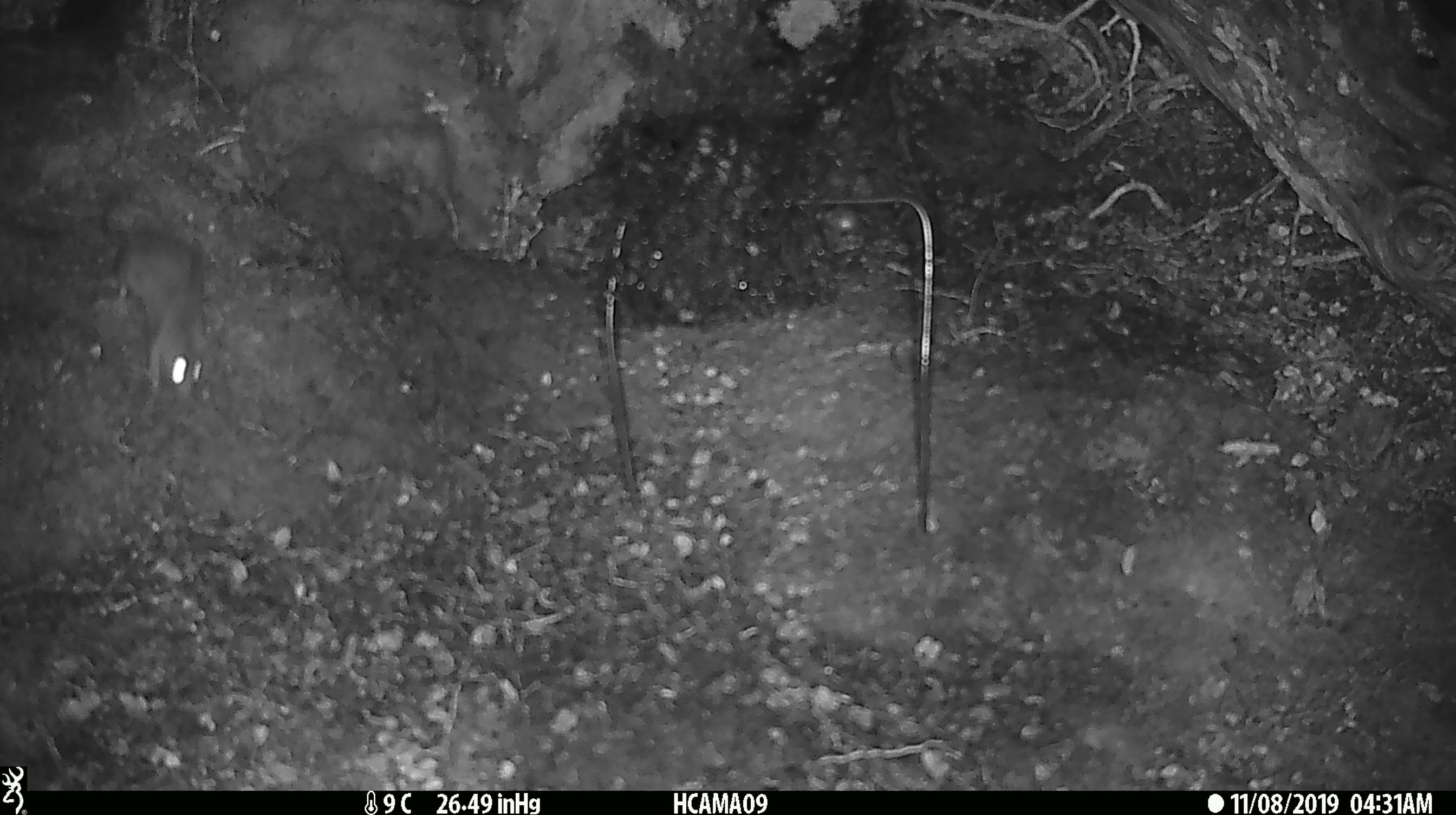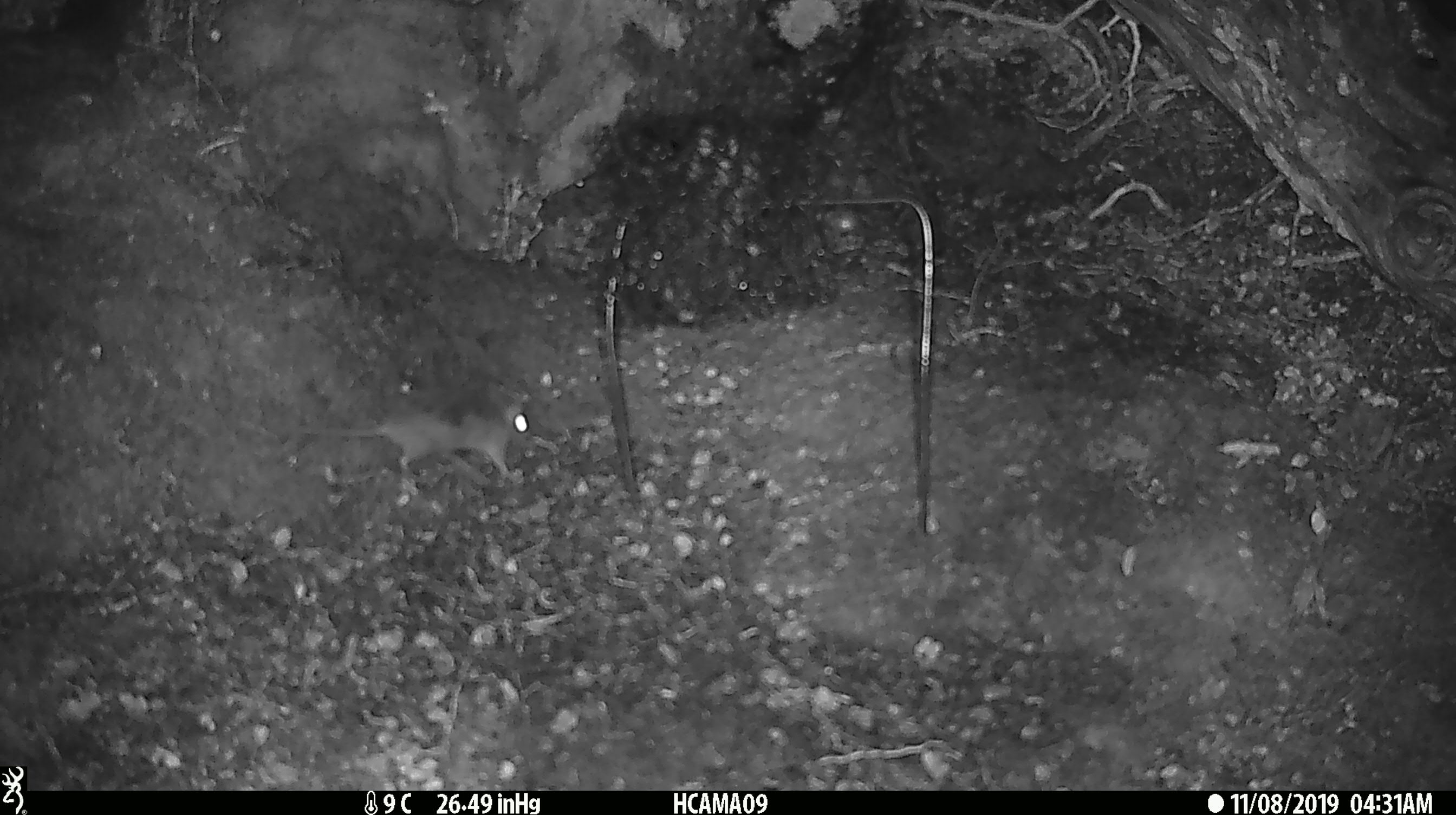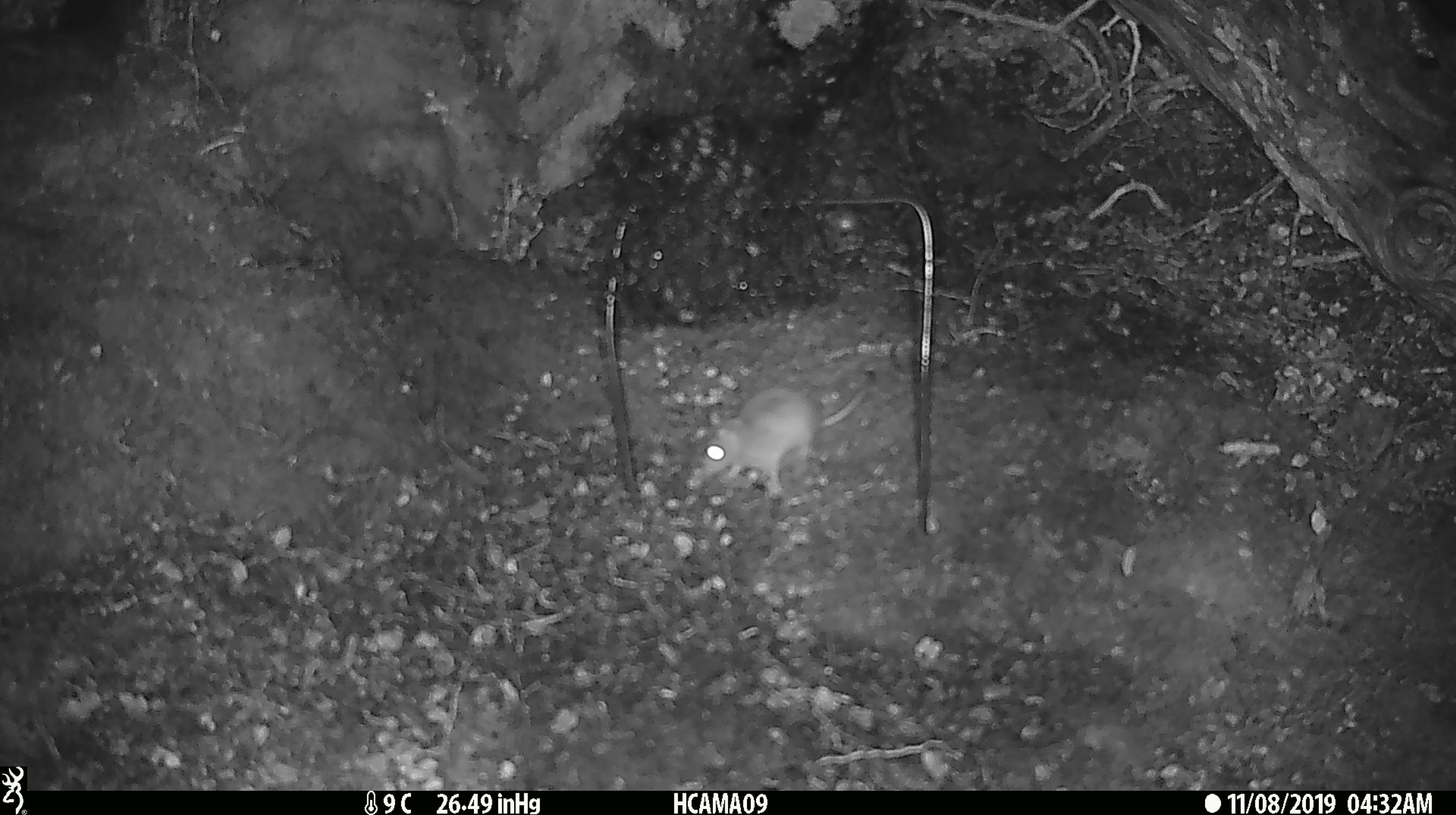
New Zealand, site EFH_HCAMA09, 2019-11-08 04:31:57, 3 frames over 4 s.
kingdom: Animalia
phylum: Chordata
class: Mammalia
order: Rodentia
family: Muridae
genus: Mus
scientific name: Mus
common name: mouse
Mouse (Mus).